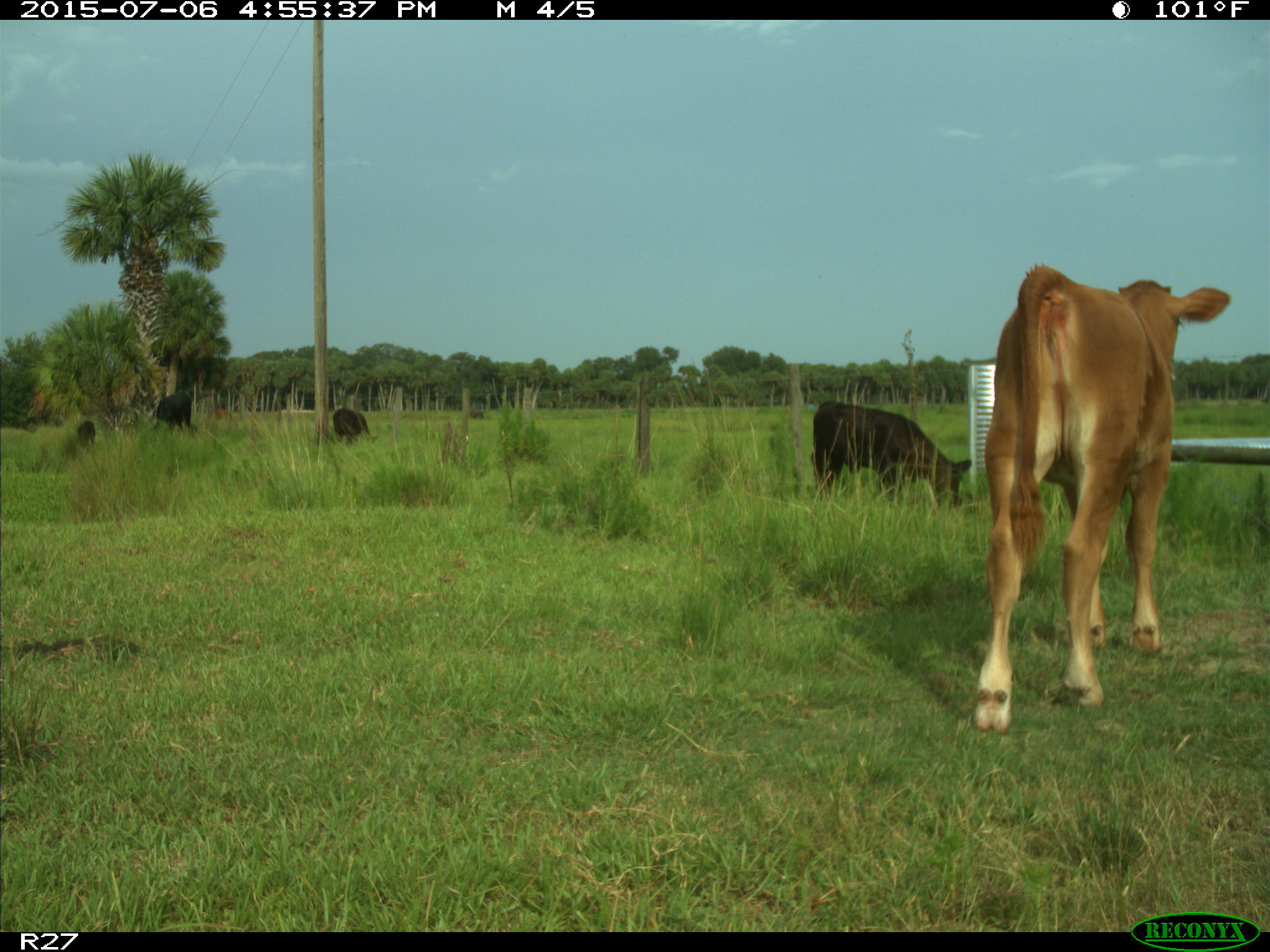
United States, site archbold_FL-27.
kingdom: Animalia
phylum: Chordata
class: Mammalia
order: Artiodactyla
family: Bovidae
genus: Bos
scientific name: Bos taurus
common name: domestic cow